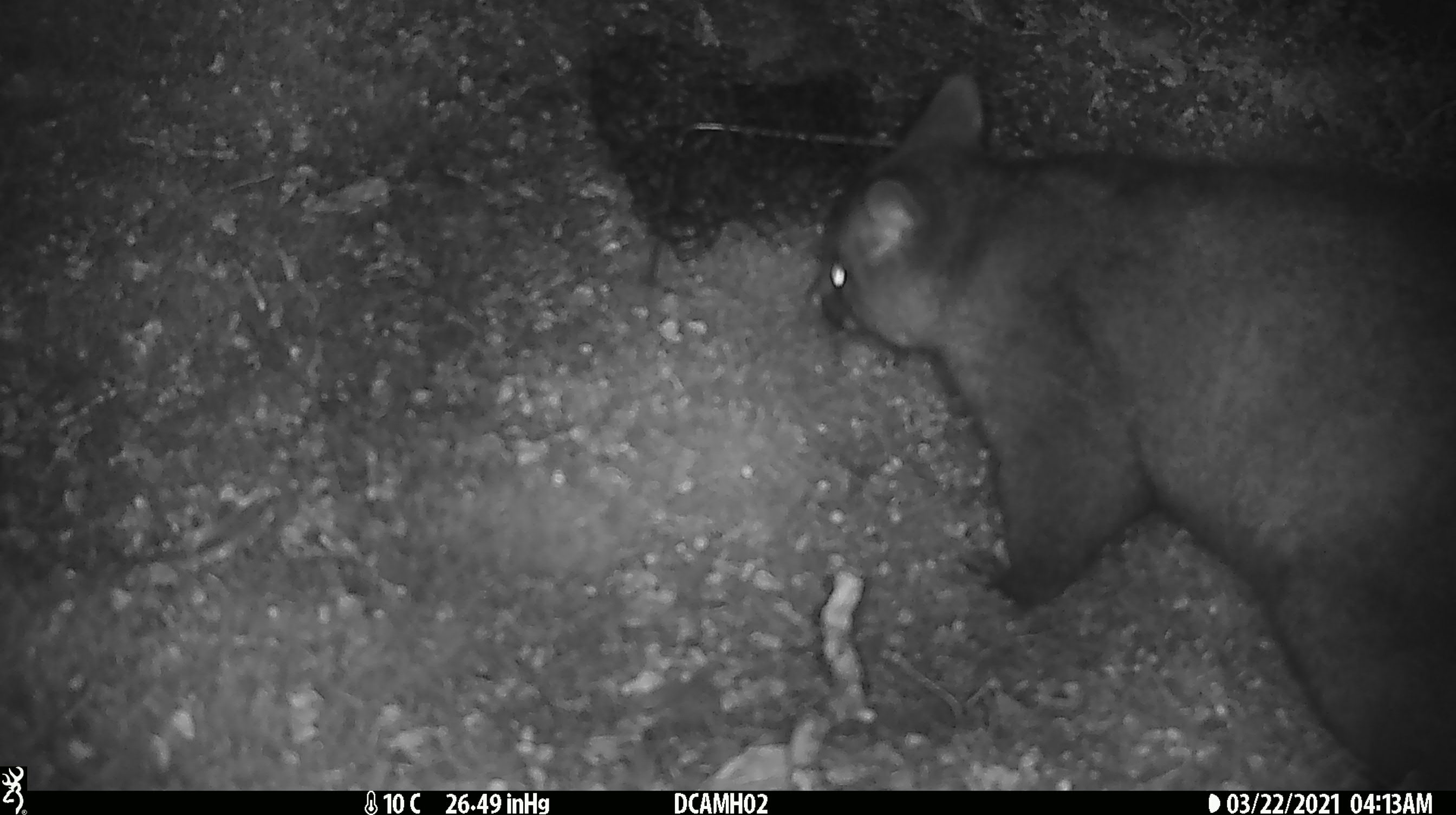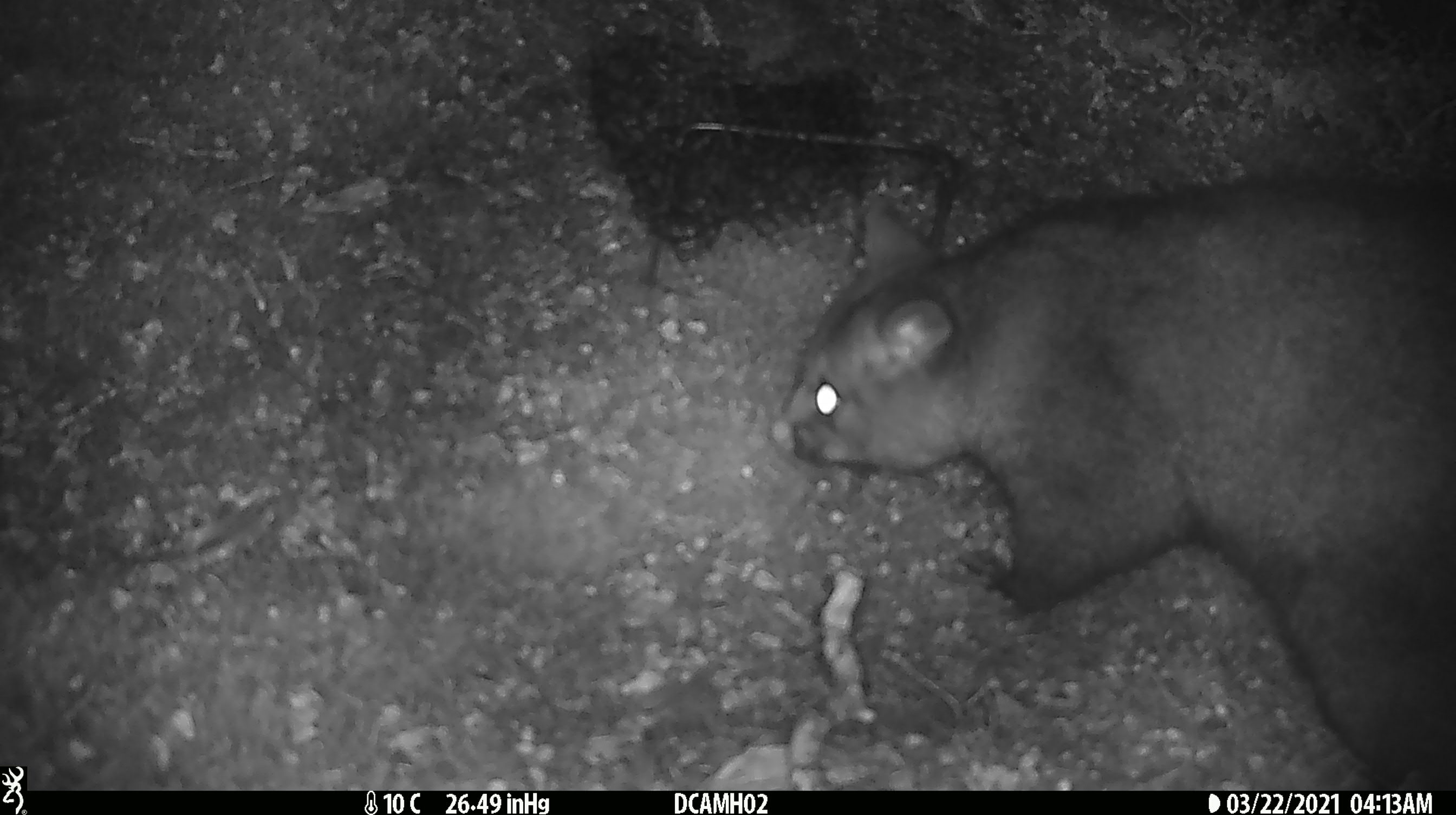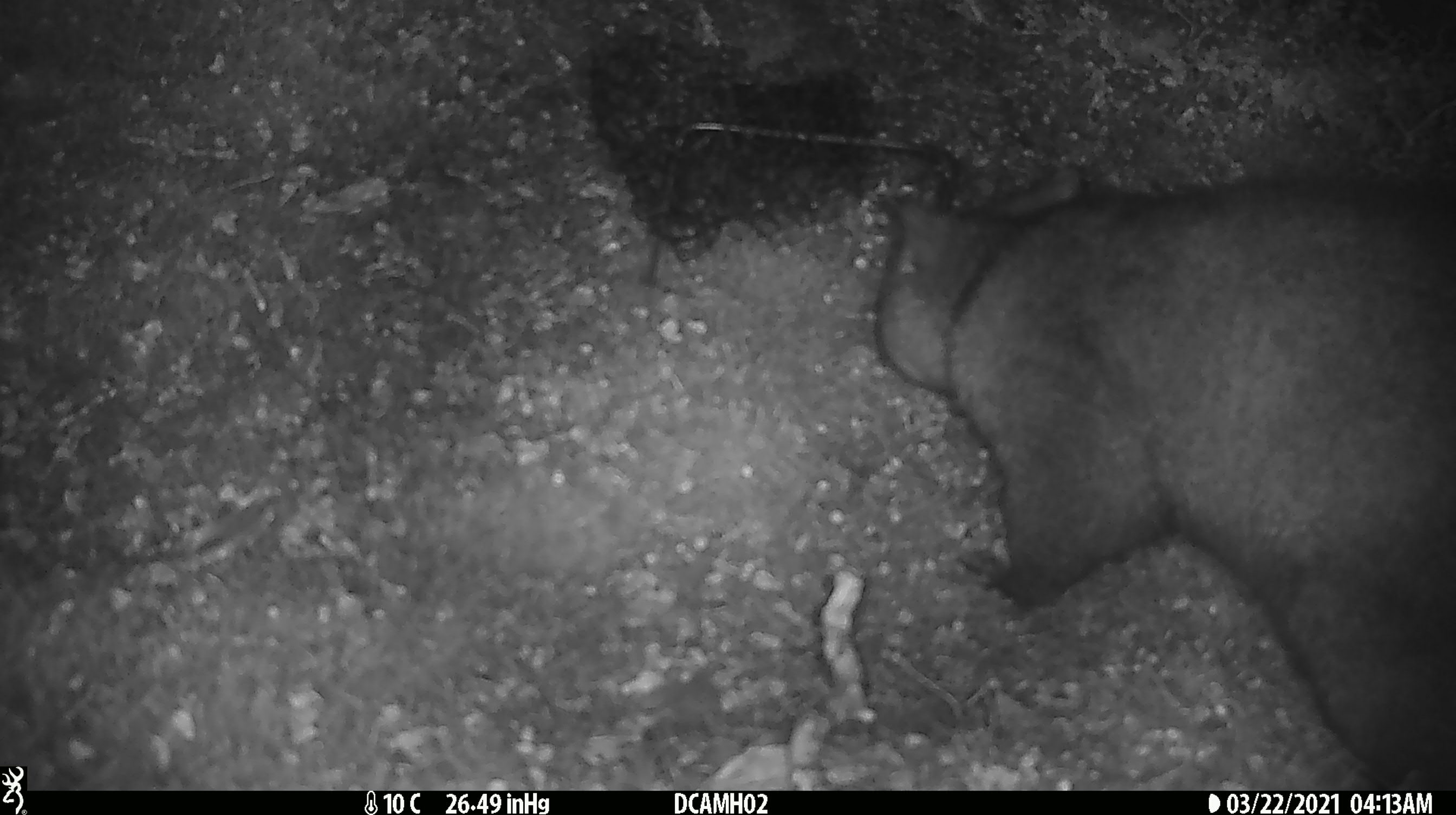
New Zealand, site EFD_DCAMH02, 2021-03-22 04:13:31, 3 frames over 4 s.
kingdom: Animalia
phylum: Chordata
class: Mammalia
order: Diprotodontia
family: Phalangeridae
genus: Trichosurus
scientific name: Trichosurus vulpecula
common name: common brushtail possum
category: possum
Possum (common brushtail possum) (Trichosurus vulpecula).